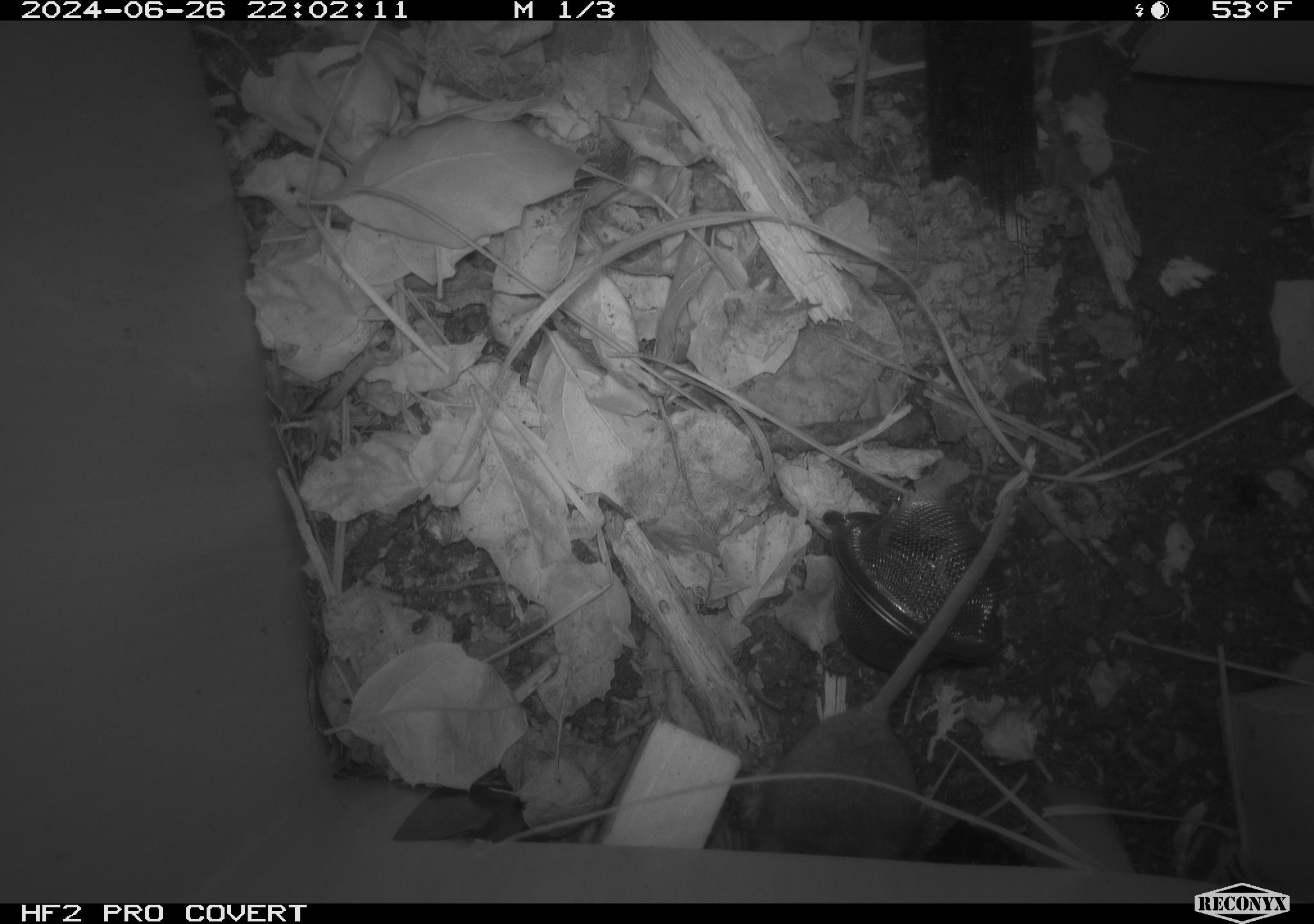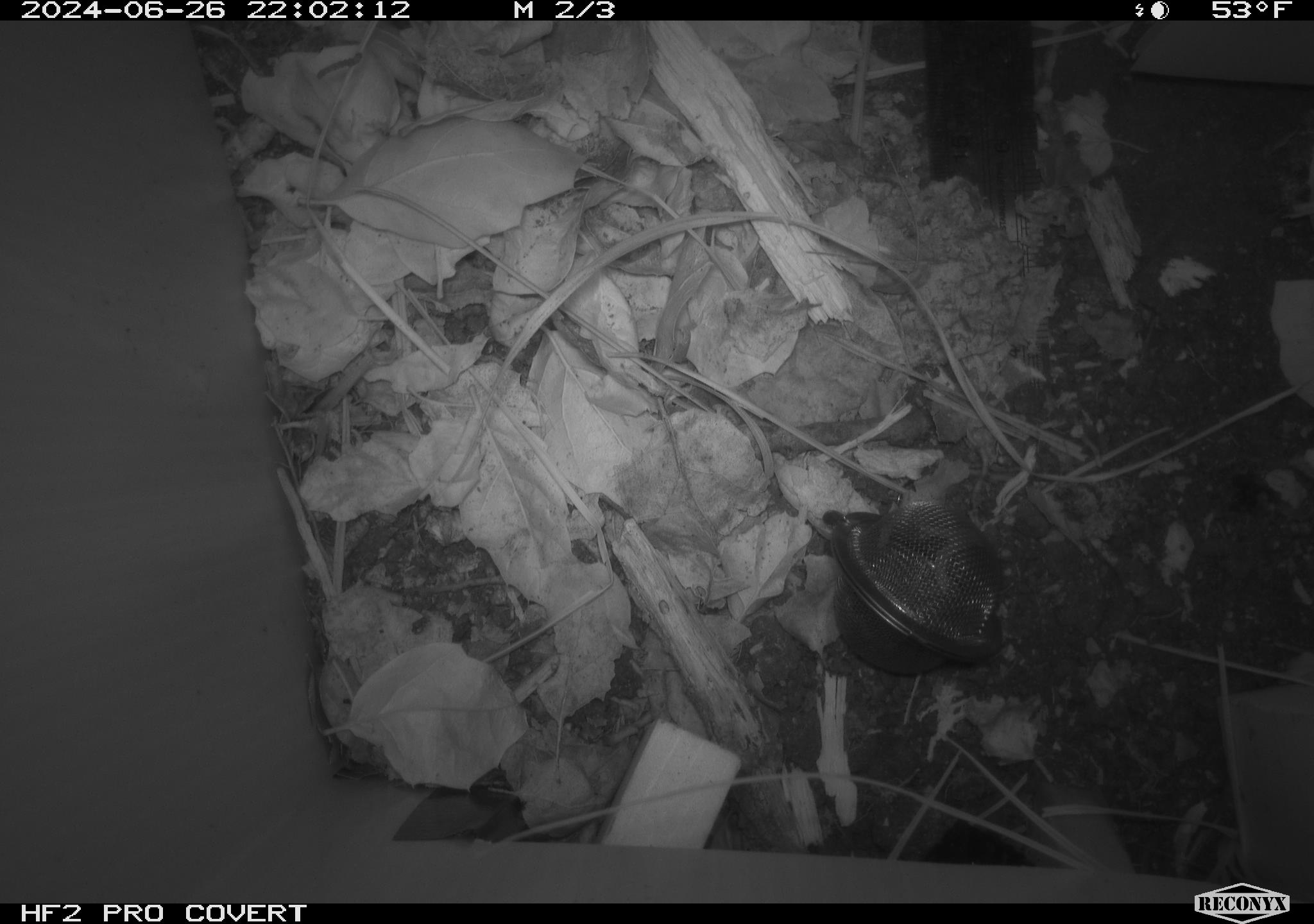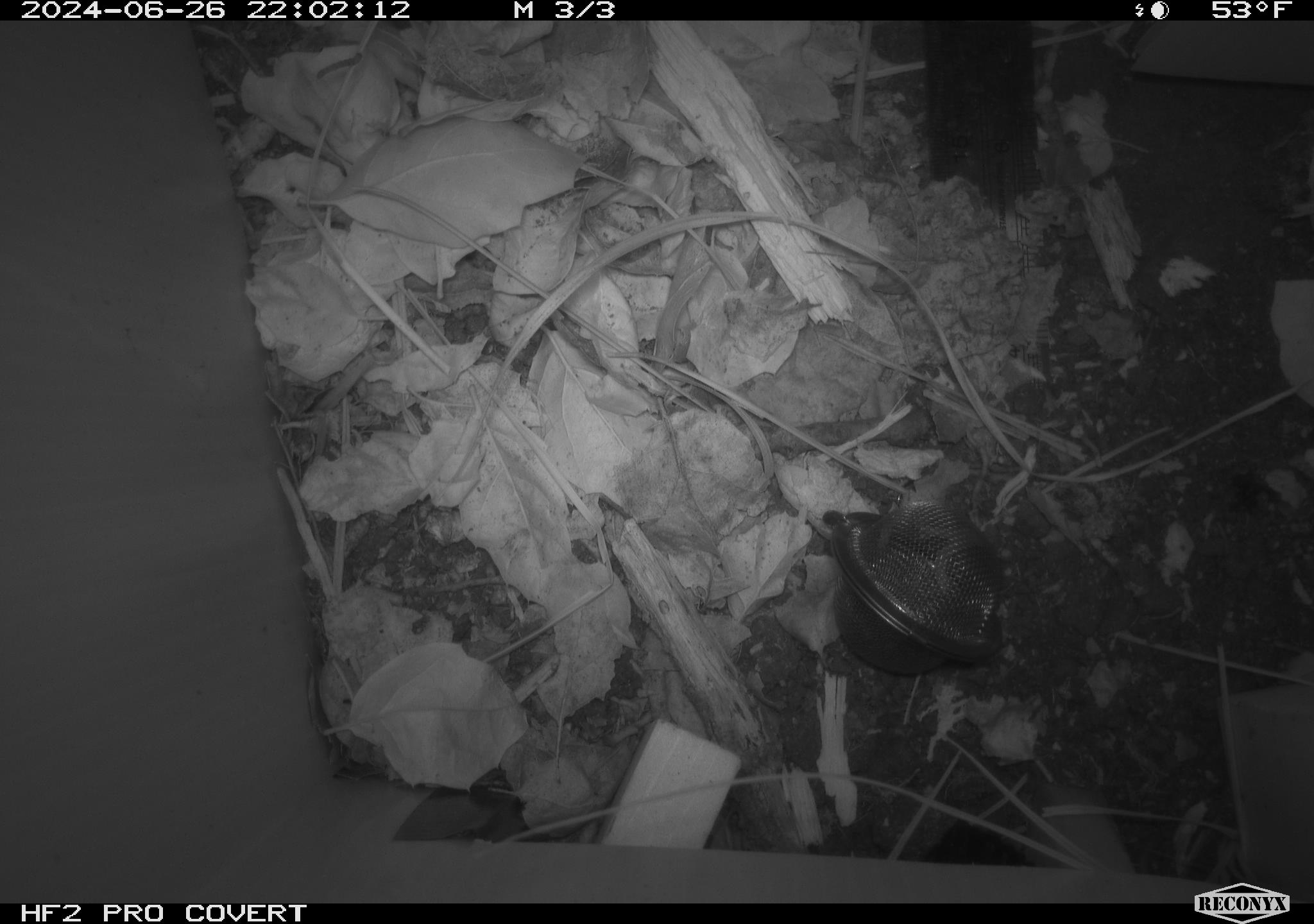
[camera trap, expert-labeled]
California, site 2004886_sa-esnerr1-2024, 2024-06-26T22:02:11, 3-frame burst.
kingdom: Animalia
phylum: Chordata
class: Mammalia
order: Rodentia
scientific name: Rodentia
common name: rodent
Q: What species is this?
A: Rodent (Rodentia).